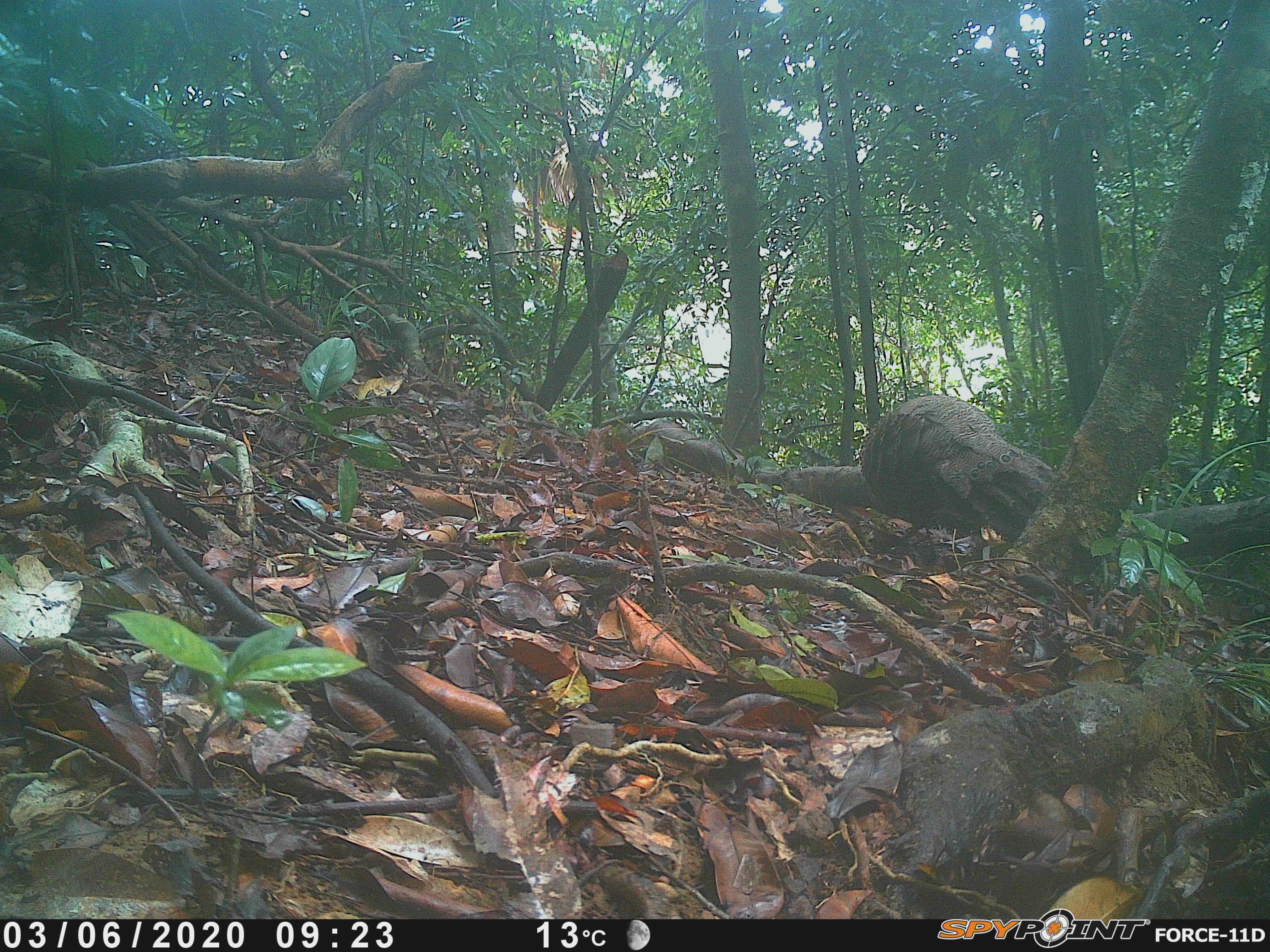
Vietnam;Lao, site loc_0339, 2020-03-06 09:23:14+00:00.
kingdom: Animalia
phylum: Chordata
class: Aves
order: Galliformes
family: Phasianidae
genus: Polyplectron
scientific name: Polyplectron bicalcaratum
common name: gray peacock-pheasant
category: grey peacock pheasant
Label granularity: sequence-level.